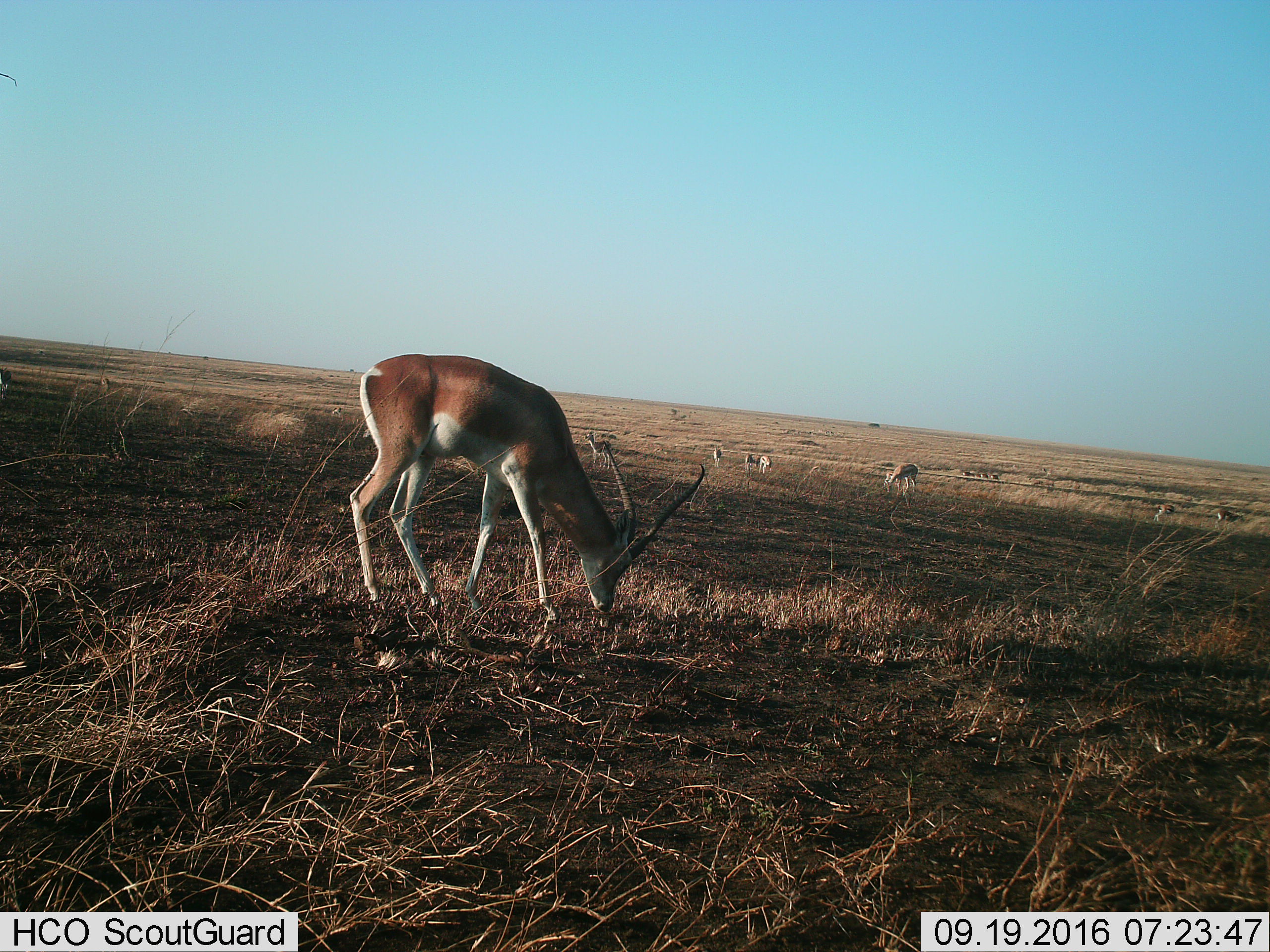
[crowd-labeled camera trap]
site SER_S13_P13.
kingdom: Animalia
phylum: Chordata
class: Mammalia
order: Artiodactyla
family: Bovidae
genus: Nanger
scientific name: Nanger granti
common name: grant's gazelle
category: gazellegrants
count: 8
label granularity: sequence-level